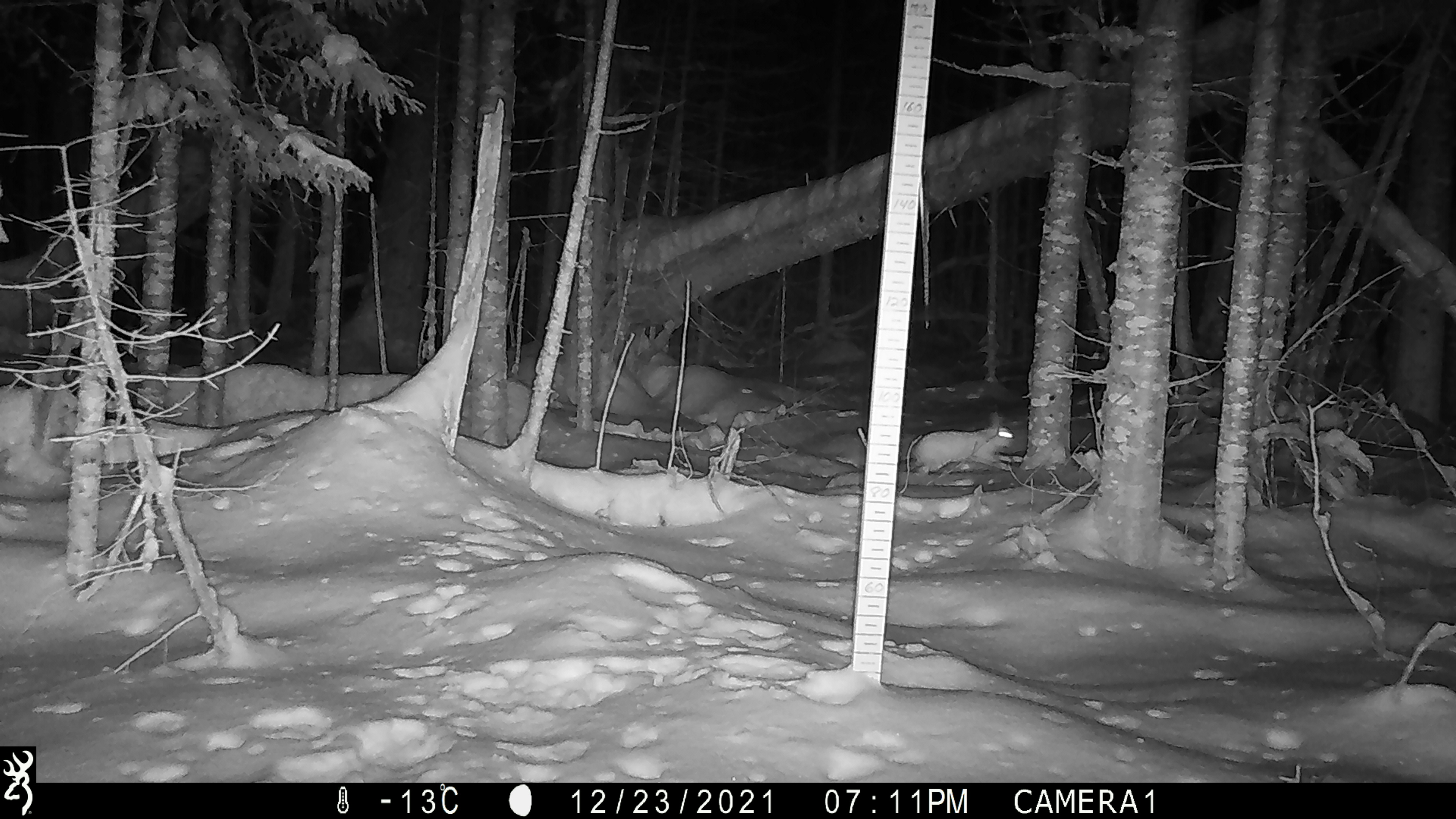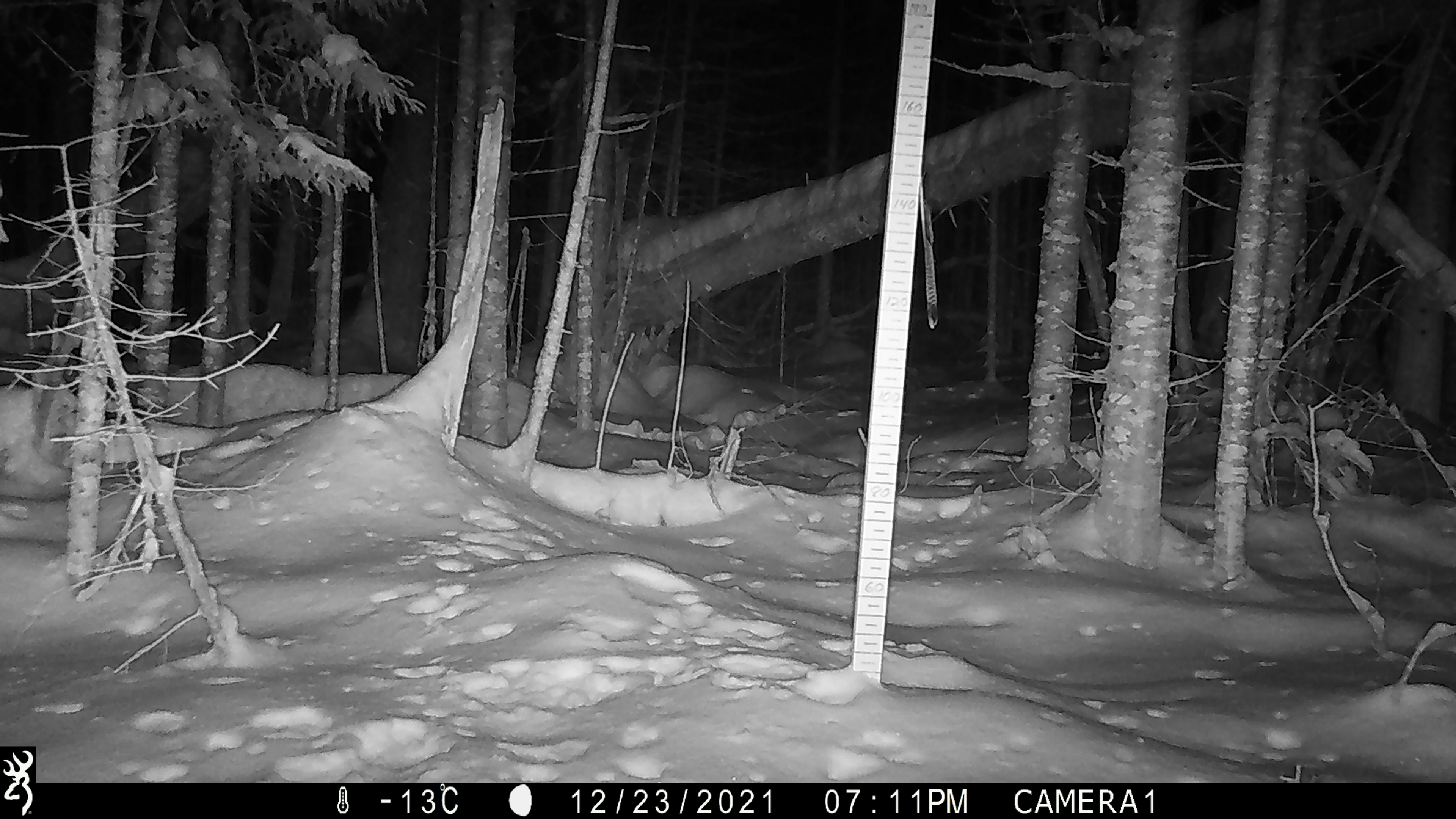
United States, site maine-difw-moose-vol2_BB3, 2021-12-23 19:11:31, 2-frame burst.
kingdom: Animalia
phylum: Chordata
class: Mammalia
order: Lagomorpha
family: Leporidae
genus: Lepus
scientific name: Lepus americanus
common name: snowshoe hare